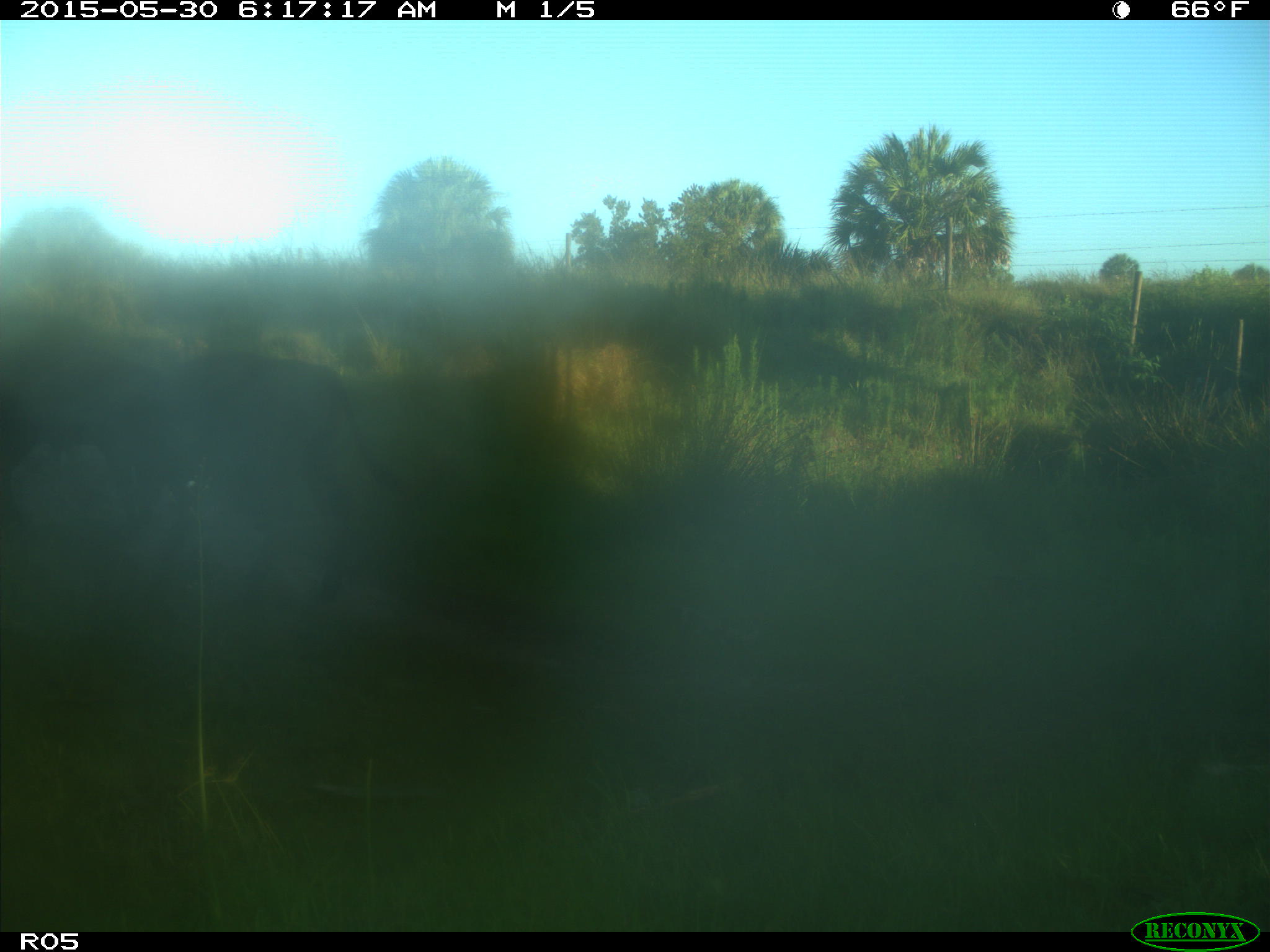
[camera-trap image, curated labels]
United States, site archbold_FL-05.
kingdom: Animalia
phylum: Chordata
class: Mammalia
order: Artiodactyla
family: Bovidae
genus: Bos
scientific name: Bos taurus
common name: domestic cow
Bos taurus (domestic cow).